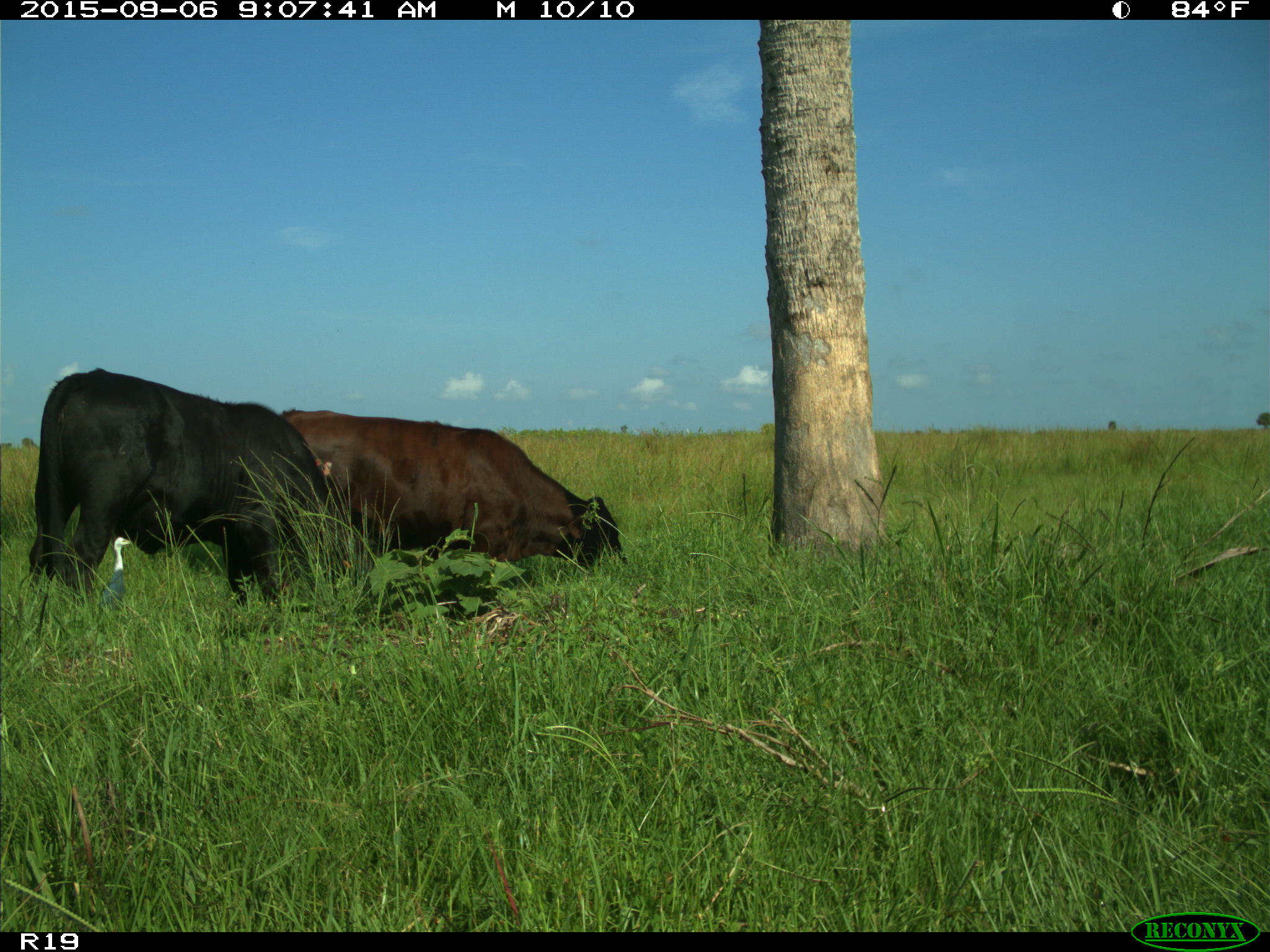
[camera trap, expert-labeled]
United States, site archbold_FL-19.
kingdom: Animalia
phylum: Chordata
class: Mammalia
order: Artiodactyla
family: Bovidae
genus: Bos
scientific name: Bos taurus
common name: domestic cow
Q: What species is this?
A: Bos taurus (domestic cow).